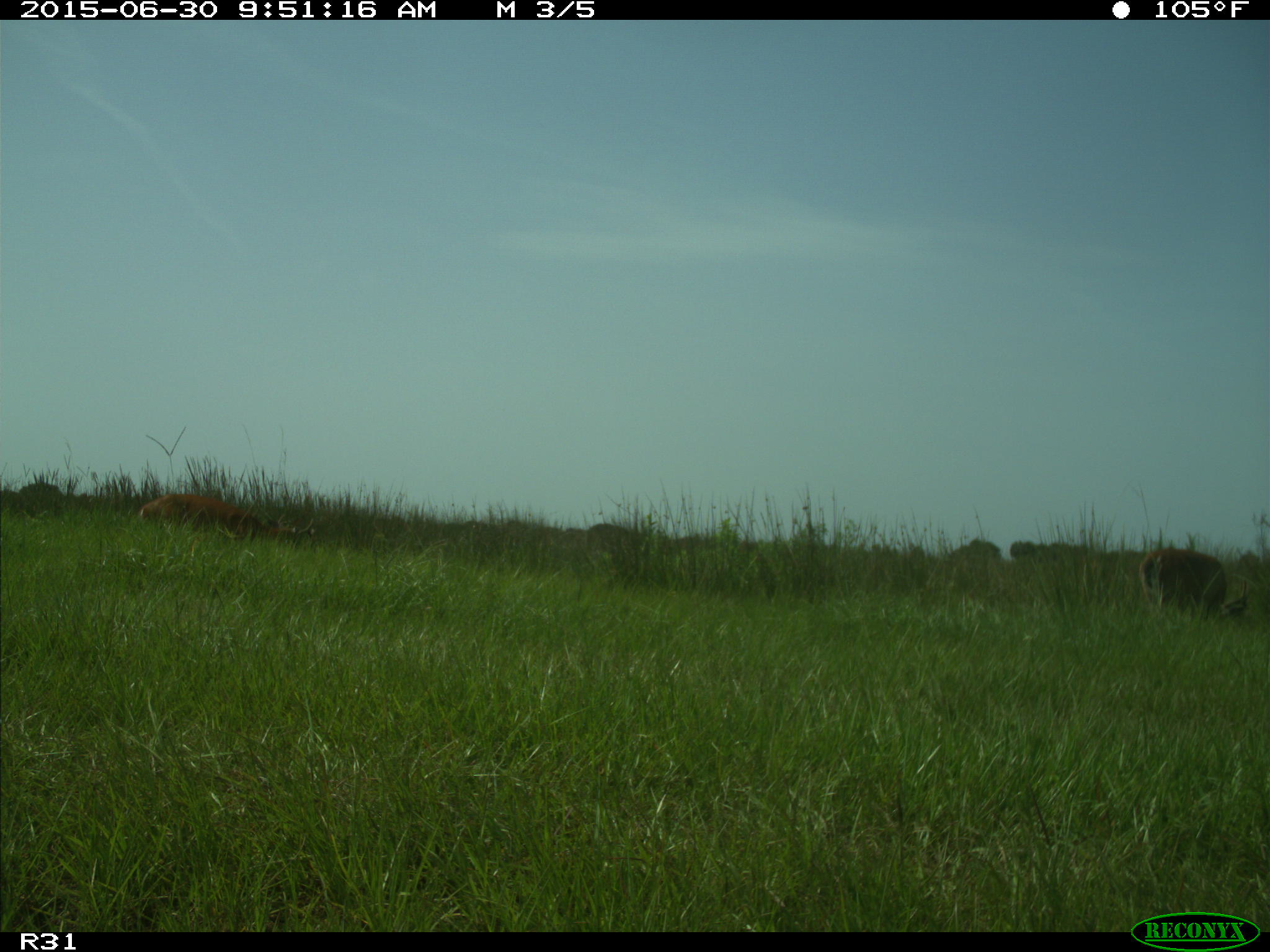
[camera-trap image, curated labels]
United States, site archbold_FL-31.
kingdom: Animalia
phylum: Chordata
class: Mammalia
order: Artiodactyla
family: Cervidae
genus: Odocoileus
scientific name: Odocoileus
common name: deer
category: unidentified deer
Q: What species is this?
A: Unidentified deer (deer) (Odocoileus).